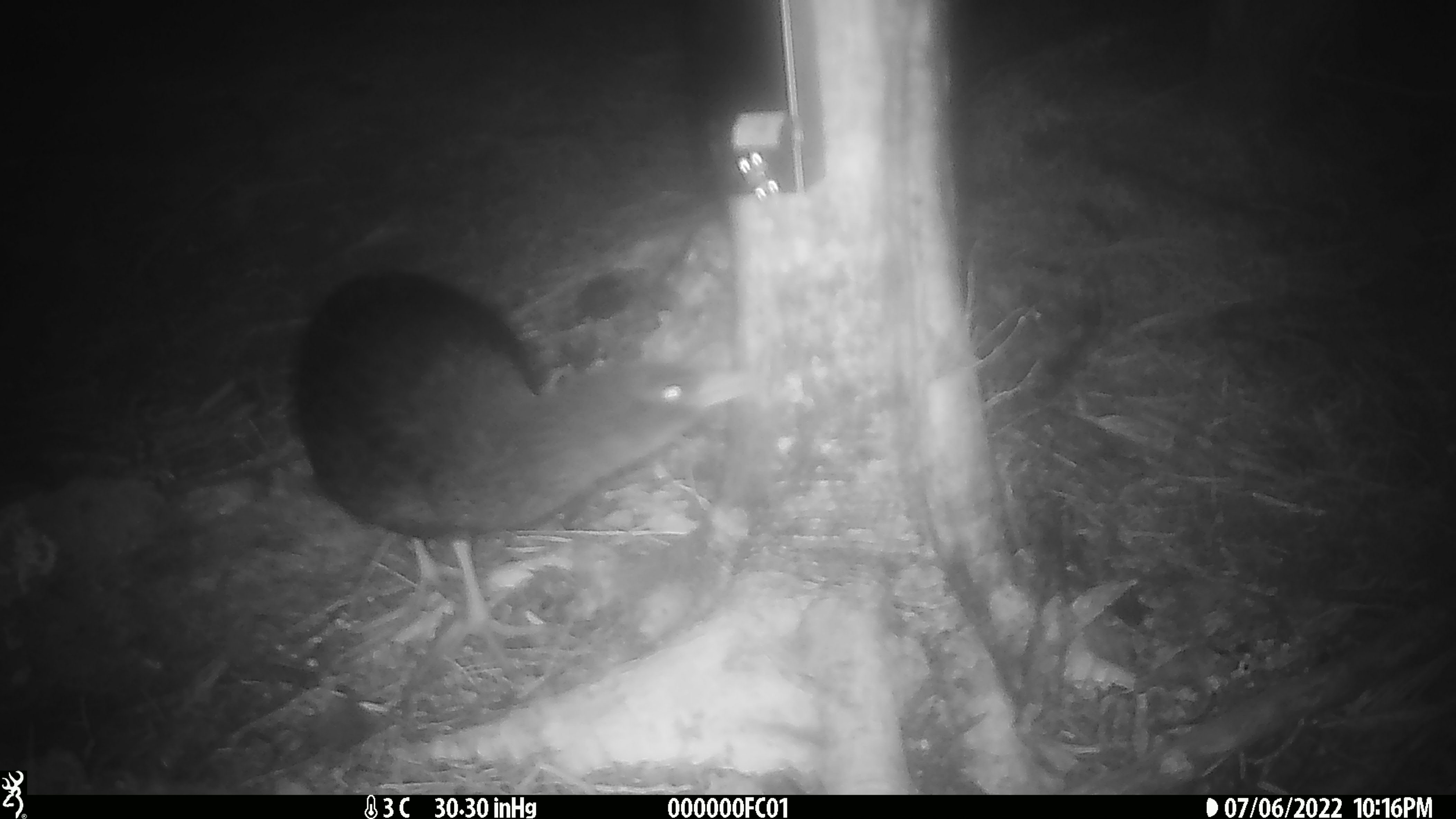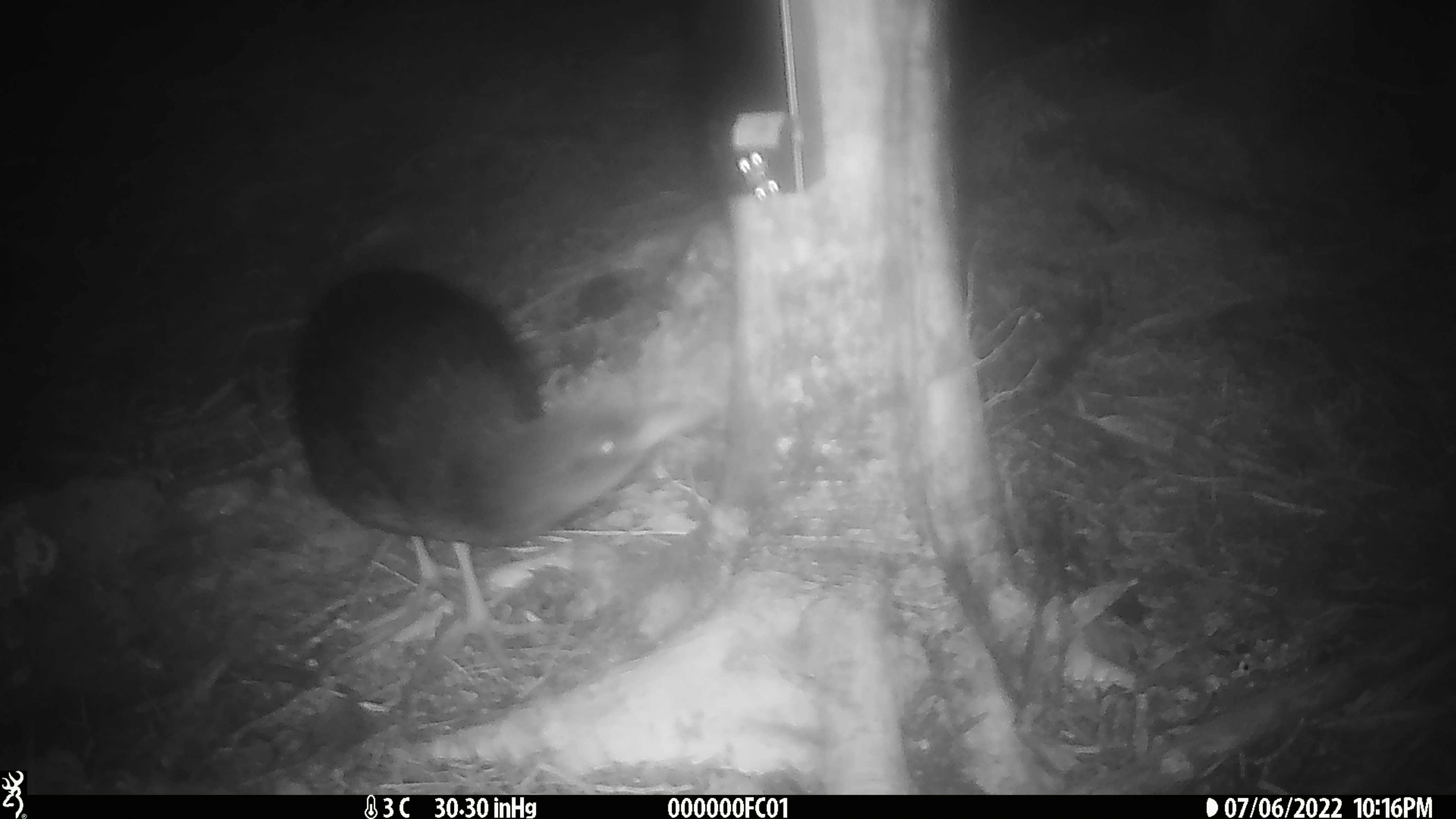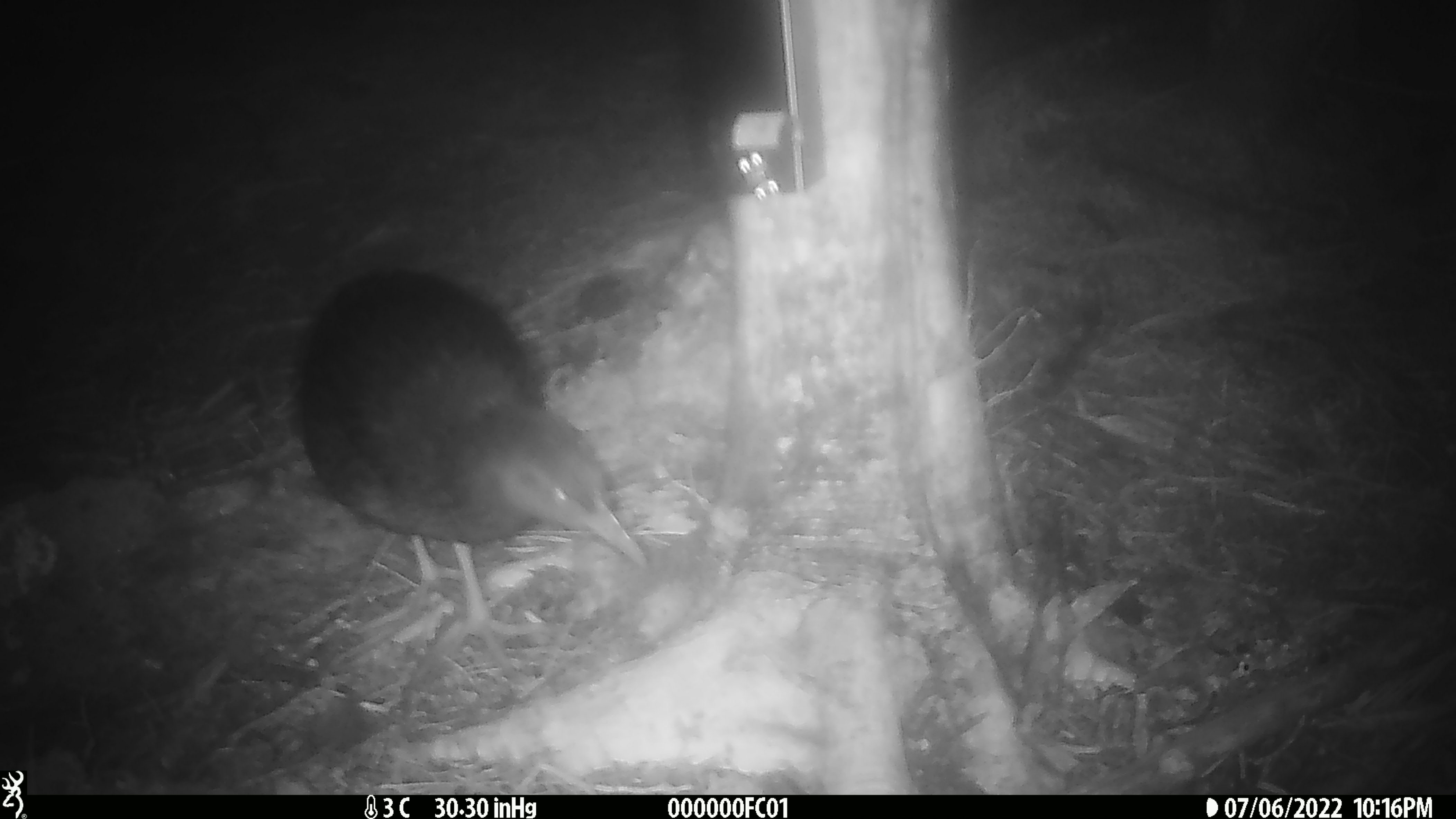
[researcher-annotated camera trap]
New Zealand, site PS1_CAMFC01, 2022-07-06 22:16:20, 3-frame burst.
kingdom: Animalia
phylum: Chordata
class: Aves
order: Gruiformes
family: Rallidae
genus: Gallirallus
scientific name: Gallirallus australis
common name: weka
Weka (Gallirallus australis).